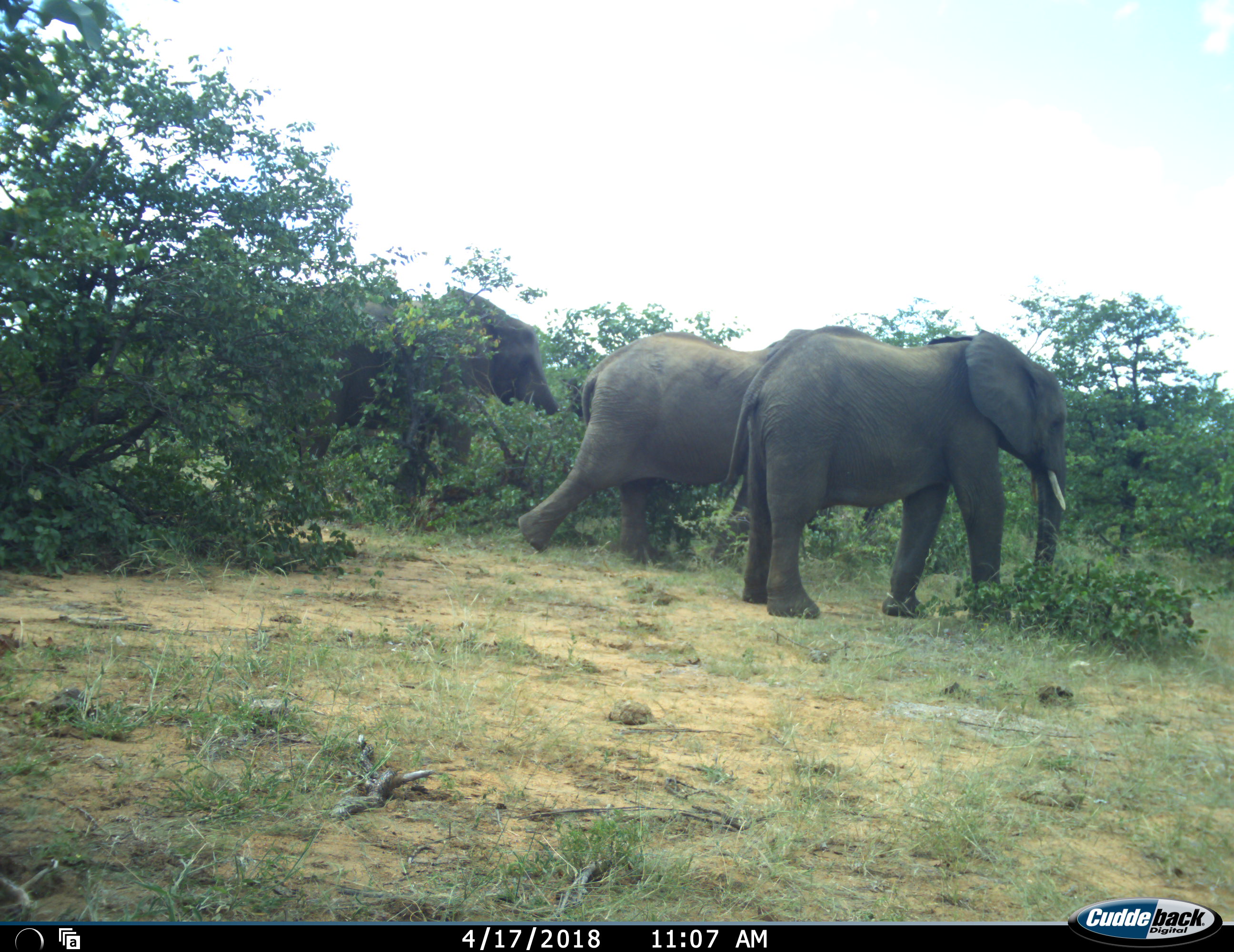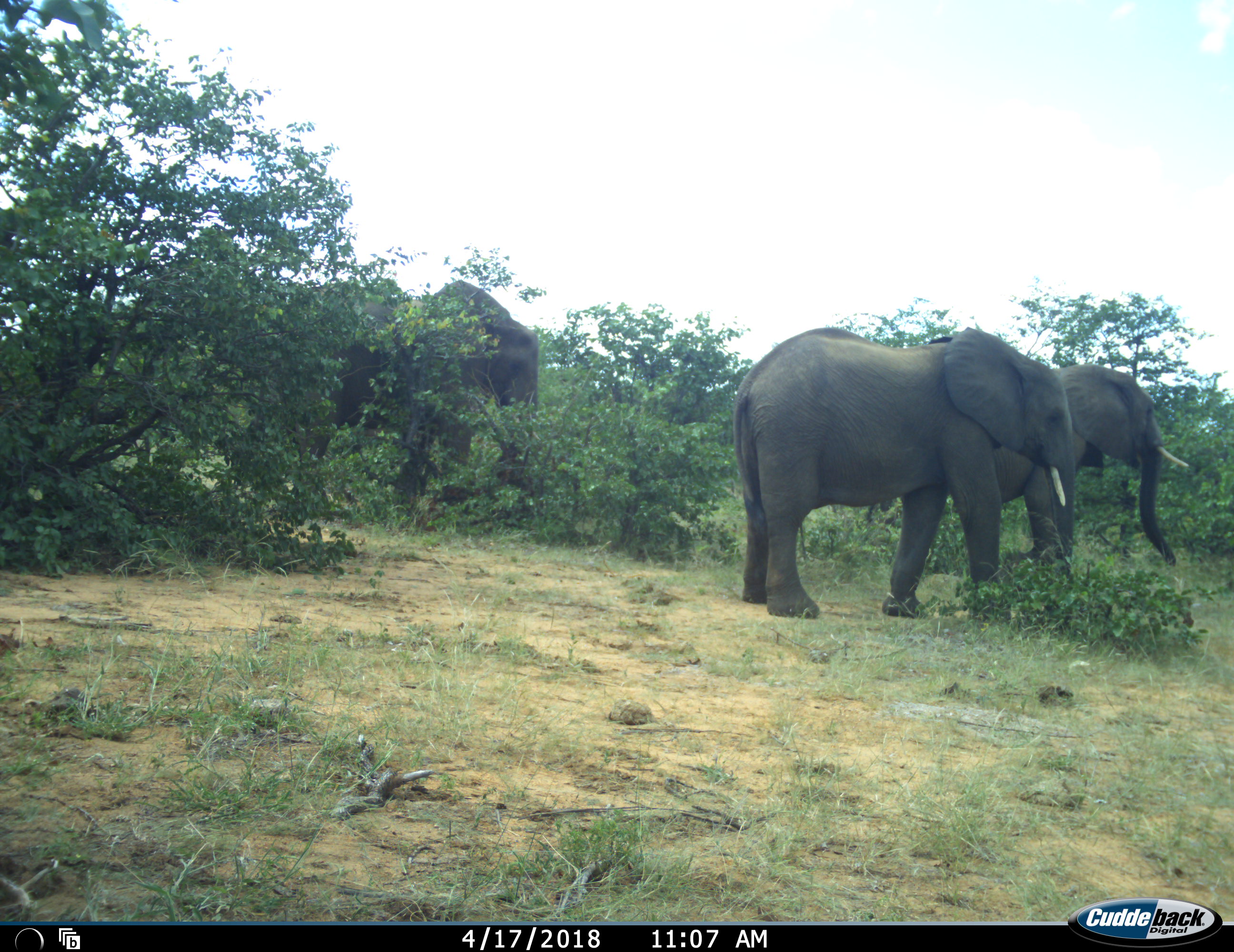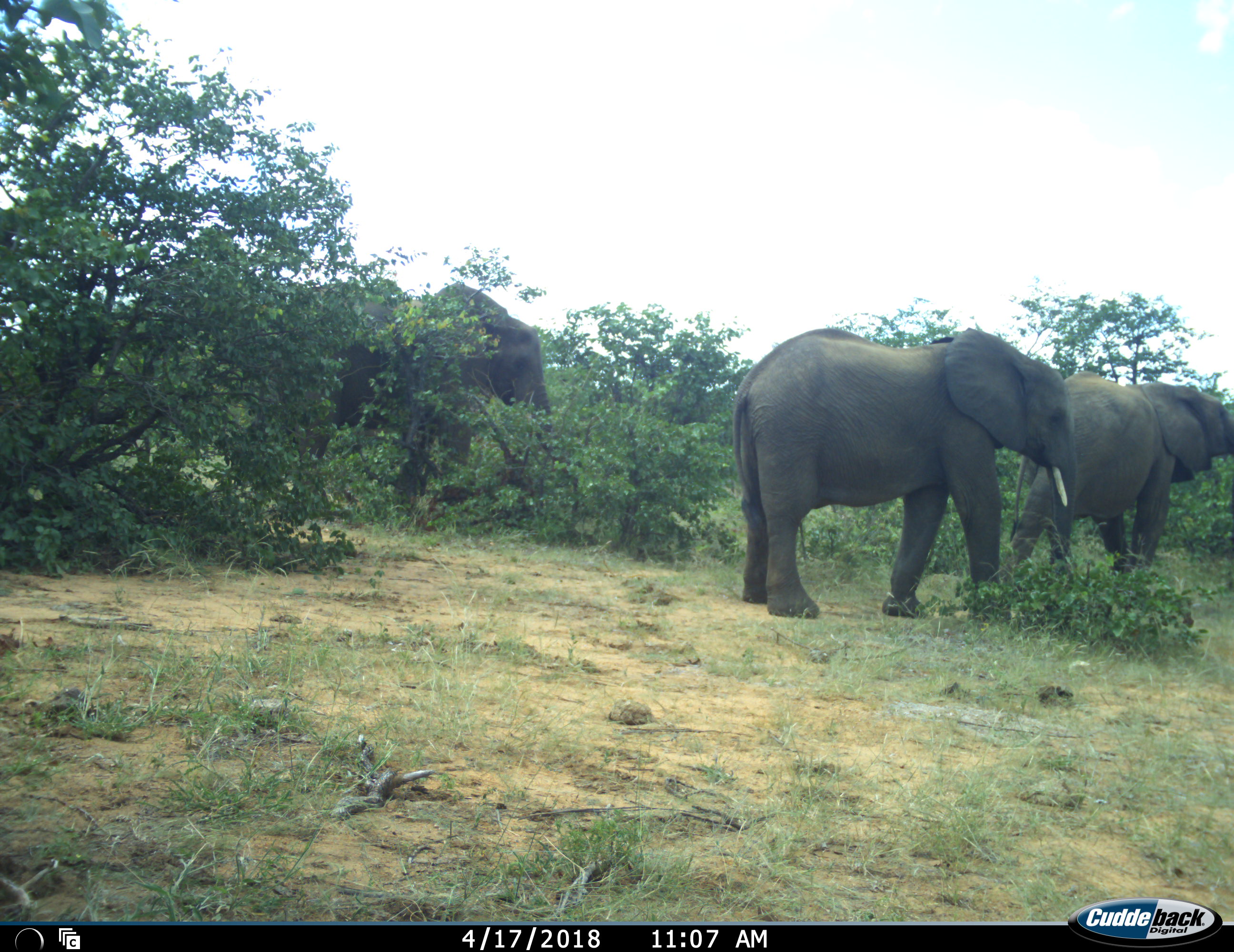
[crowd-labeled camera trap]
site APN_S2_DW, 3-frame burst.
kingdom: Animalia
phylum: Chordata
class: Mammalia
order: Proboscidea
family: Elephantidae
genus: Loxodonta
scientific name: Loxodonta africana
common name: african bush elephant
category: elephant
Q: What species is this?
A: Elephant (african bush elephant) (Loxodonta africana).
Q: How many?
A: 3.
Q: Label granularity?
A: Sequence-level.